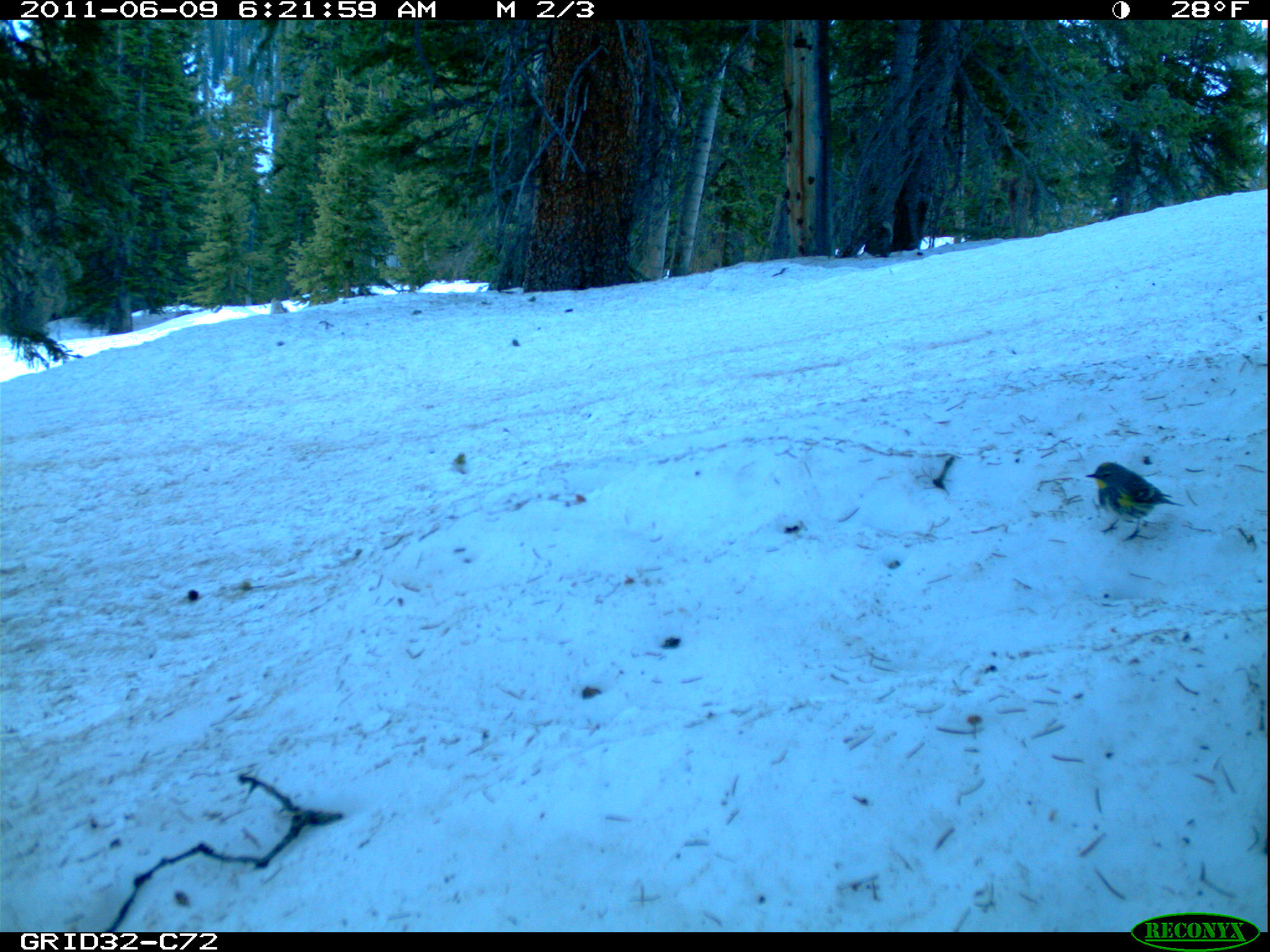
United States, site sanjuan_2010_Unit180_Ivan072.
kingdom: Animalia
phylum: Chordata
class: Aves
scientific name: Aves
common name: birds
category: unidentified bird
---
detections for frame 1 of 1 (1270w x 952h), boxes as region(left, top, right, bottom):
animal: region(1083, 461, 1187, 544)